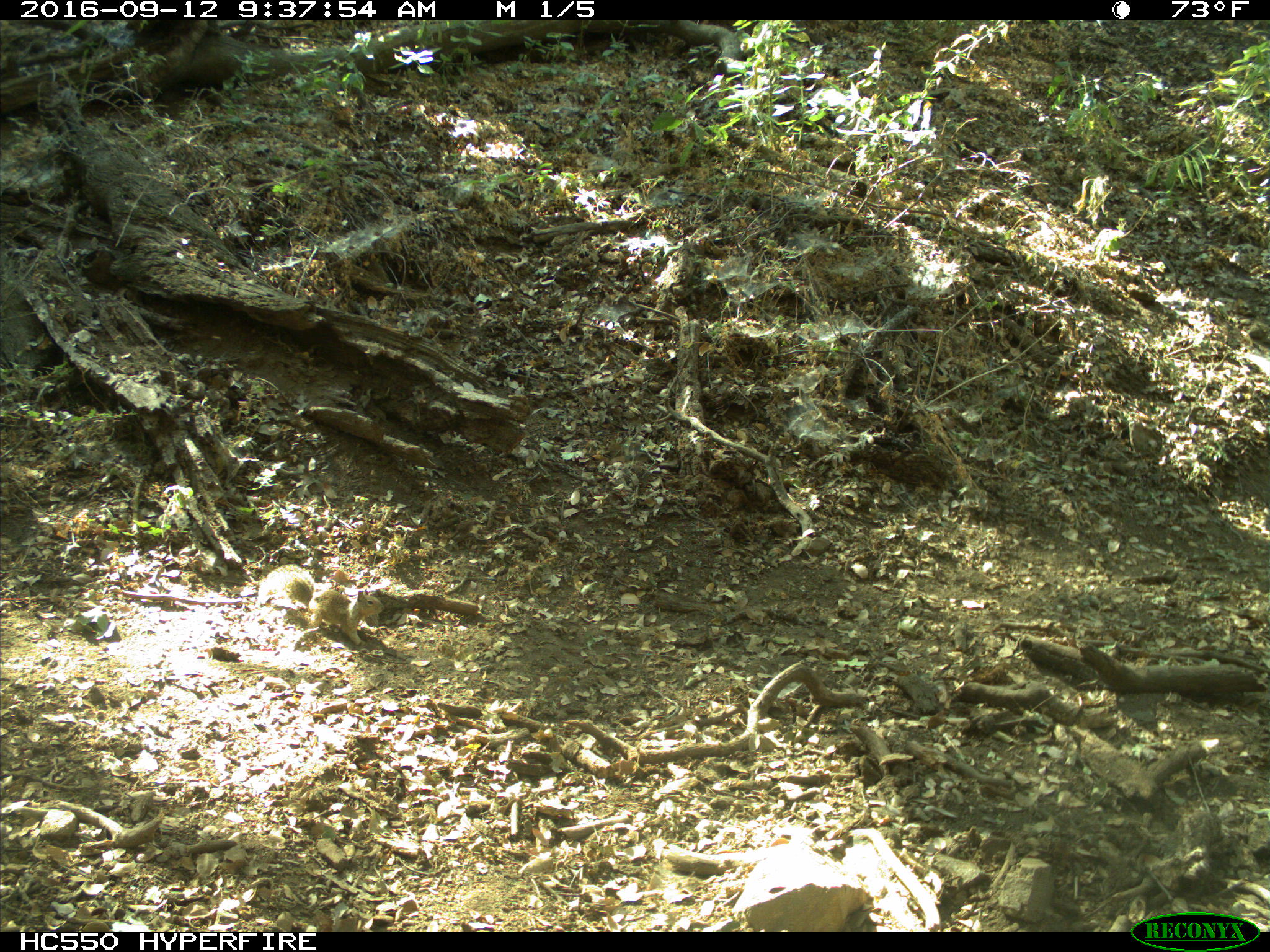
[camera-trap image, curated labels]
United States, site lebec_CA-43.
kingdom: Animalia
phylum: Chordata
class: Mammalia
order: Rodentia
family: Sciuridae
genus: Otospermophilus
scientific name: Otospermophilus beecheyi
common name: california ground squirrel